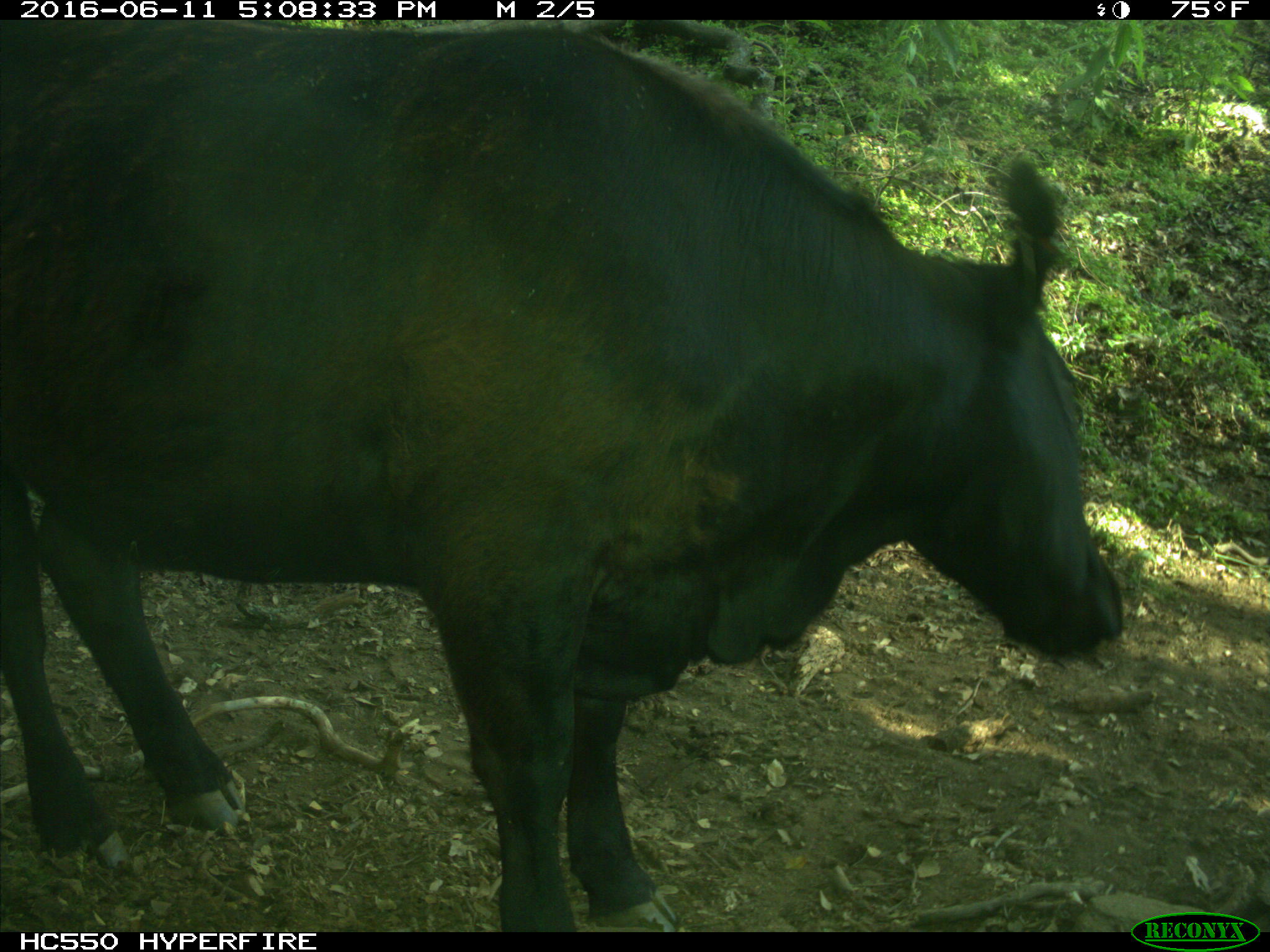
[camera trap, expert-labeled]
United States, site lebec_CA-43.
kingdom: Animalia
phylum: Chordata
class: Mammalia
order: Artiodactyla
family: Bovidae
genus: Bos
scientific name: Bos taurus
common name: domestic cow